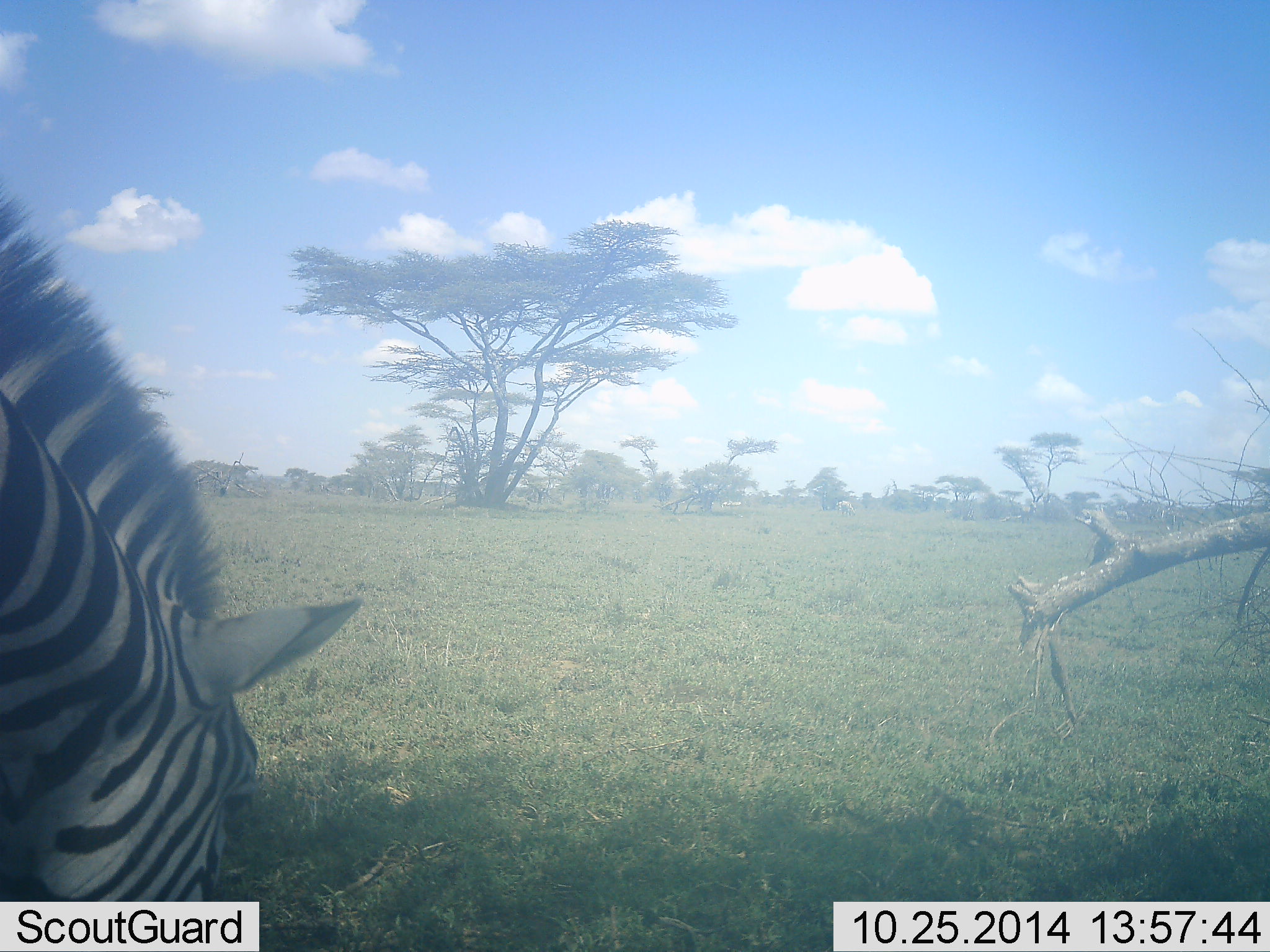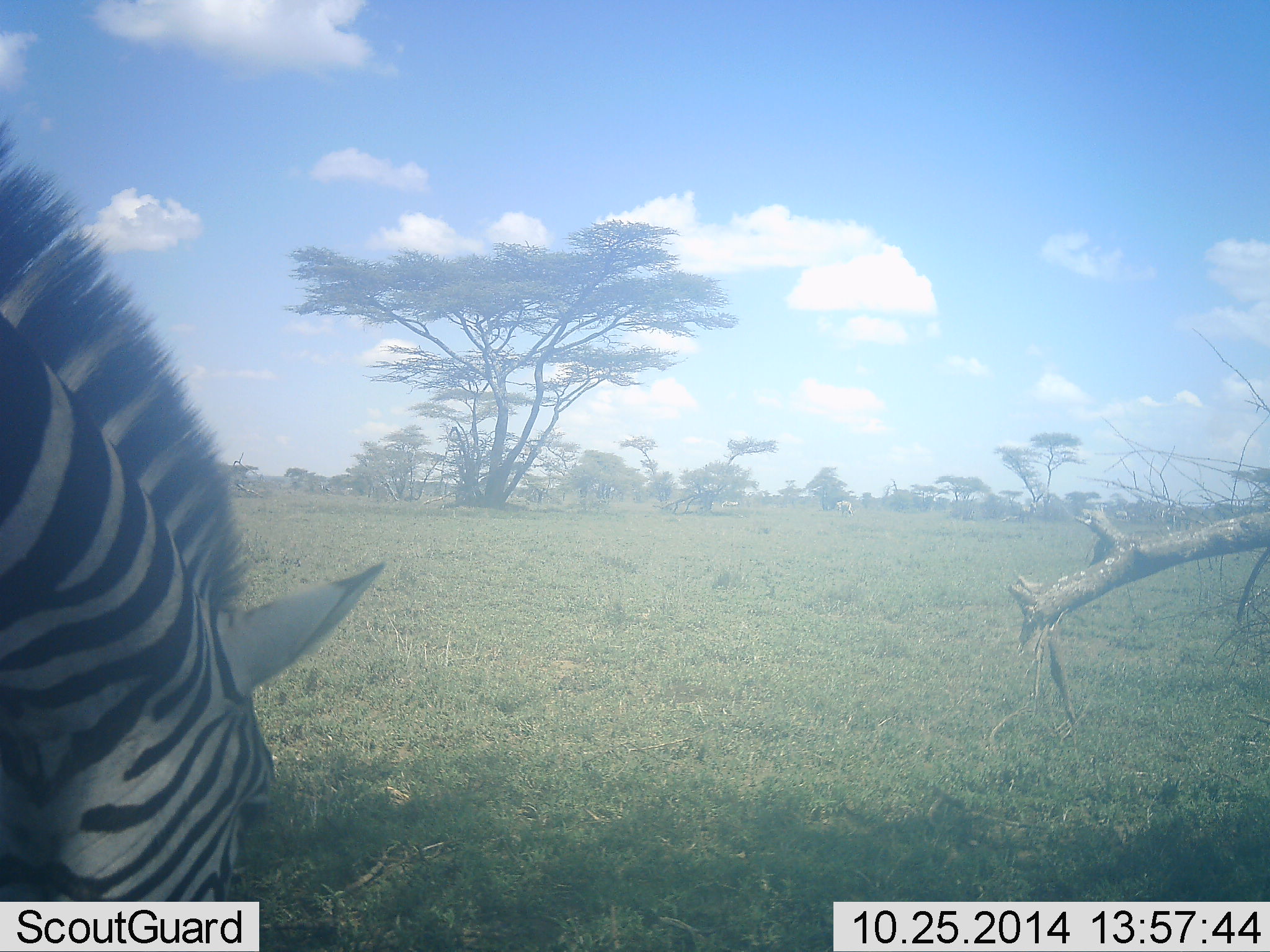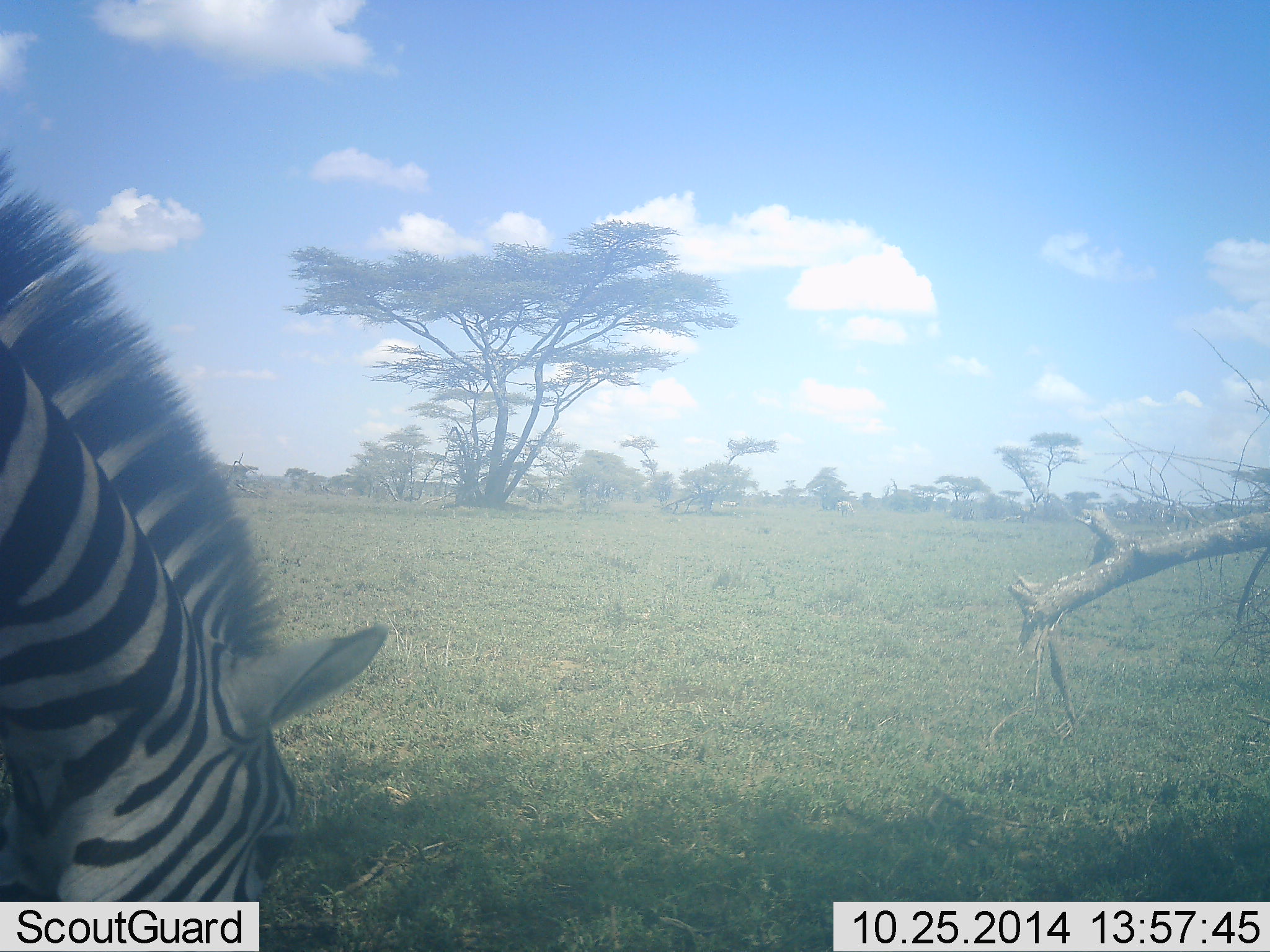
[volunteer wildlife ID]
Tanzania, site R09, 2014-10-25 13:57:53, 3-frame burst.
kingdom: Animalia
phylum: Chordata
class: Mammalia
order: Perissodactyla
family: Equidae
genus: Equus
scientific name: Equus quagga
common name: plains zebra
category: zebra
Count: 1.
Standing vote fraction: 0%.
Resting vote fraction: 0%.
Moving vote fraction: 0%.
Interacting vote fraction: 0%.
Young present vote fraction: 0%.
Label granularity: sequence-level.